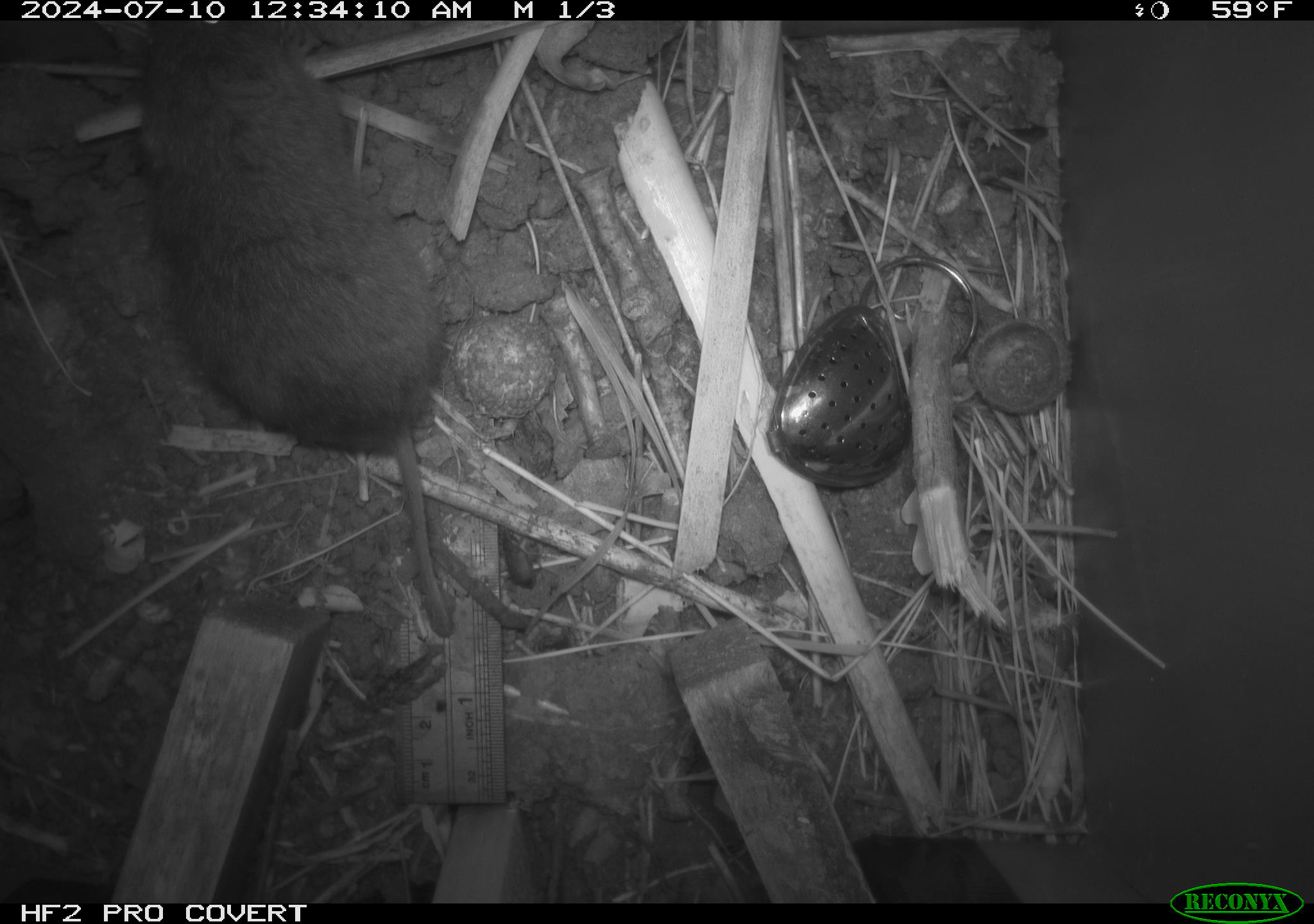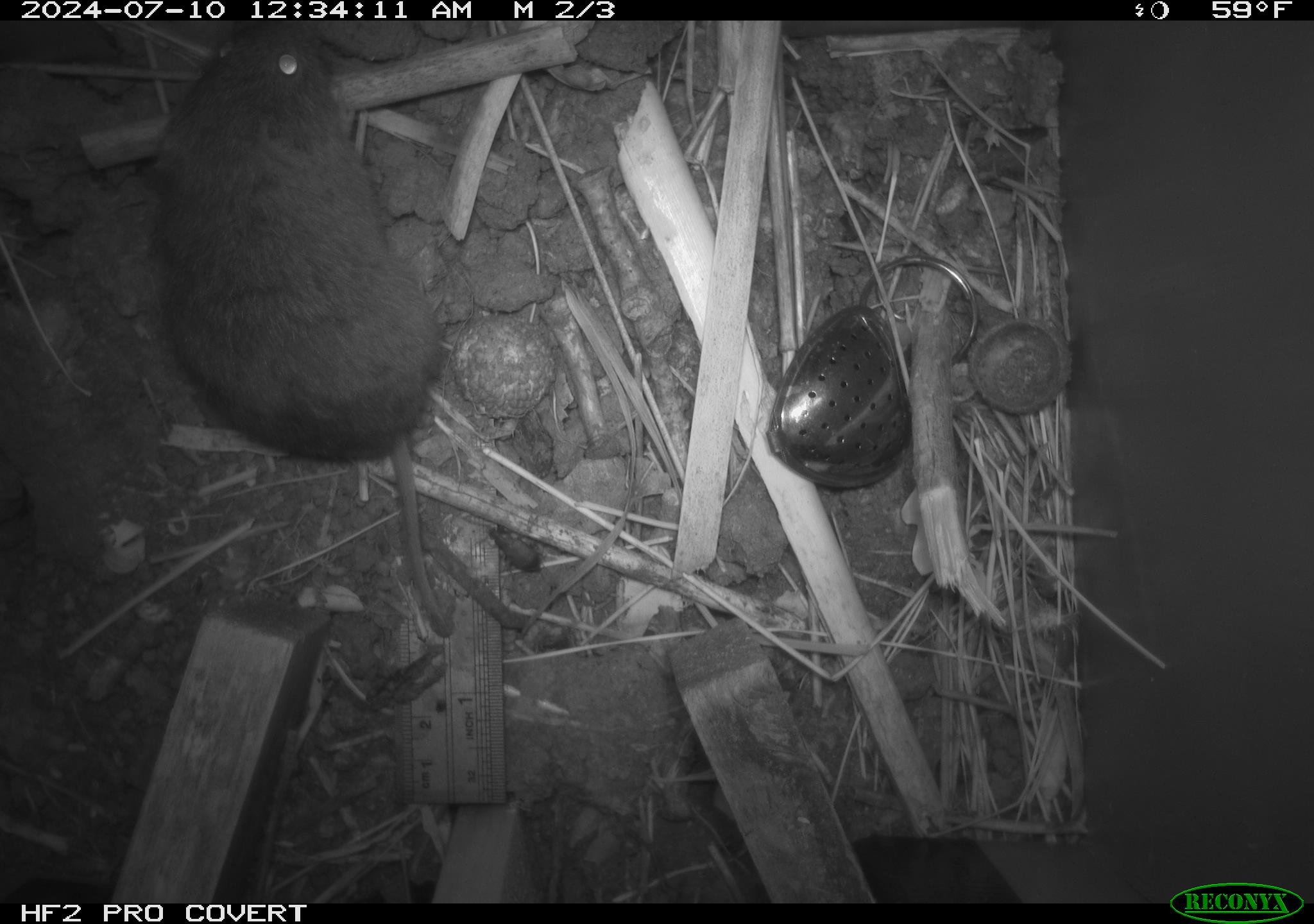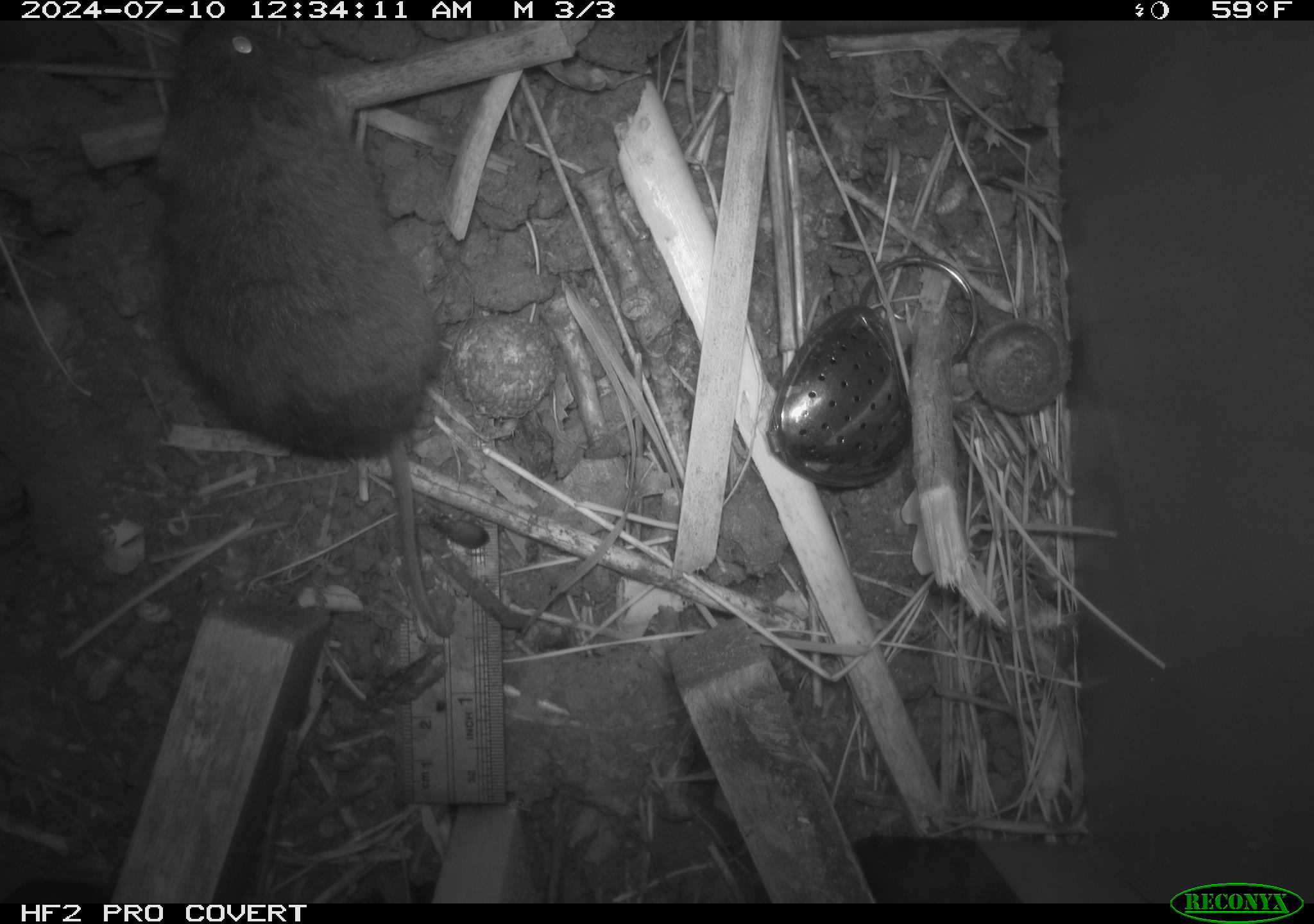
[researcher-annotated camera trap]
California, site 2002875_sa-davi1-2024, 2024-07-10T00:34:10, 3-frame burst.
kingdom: Animalia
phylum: Chordata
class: Mammalia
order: Rodentia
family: Cricetidae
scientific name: Arvicolinae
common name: voles, lemmings, and muskrats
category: arvicolinae subfamily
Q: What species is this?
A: Arvicolinae subfamily (voles, lemmings, and muskrats) (Arvicolinae).